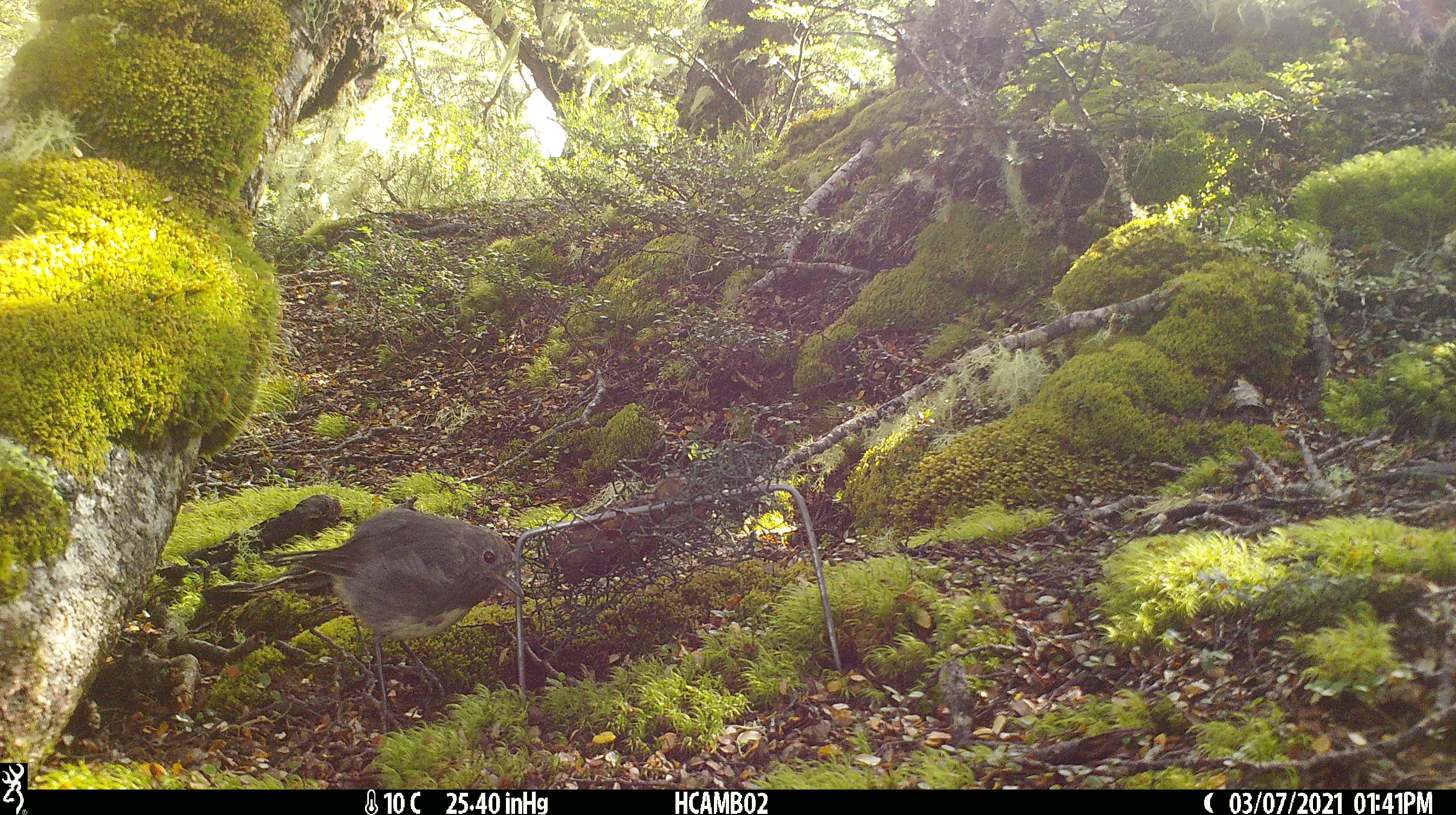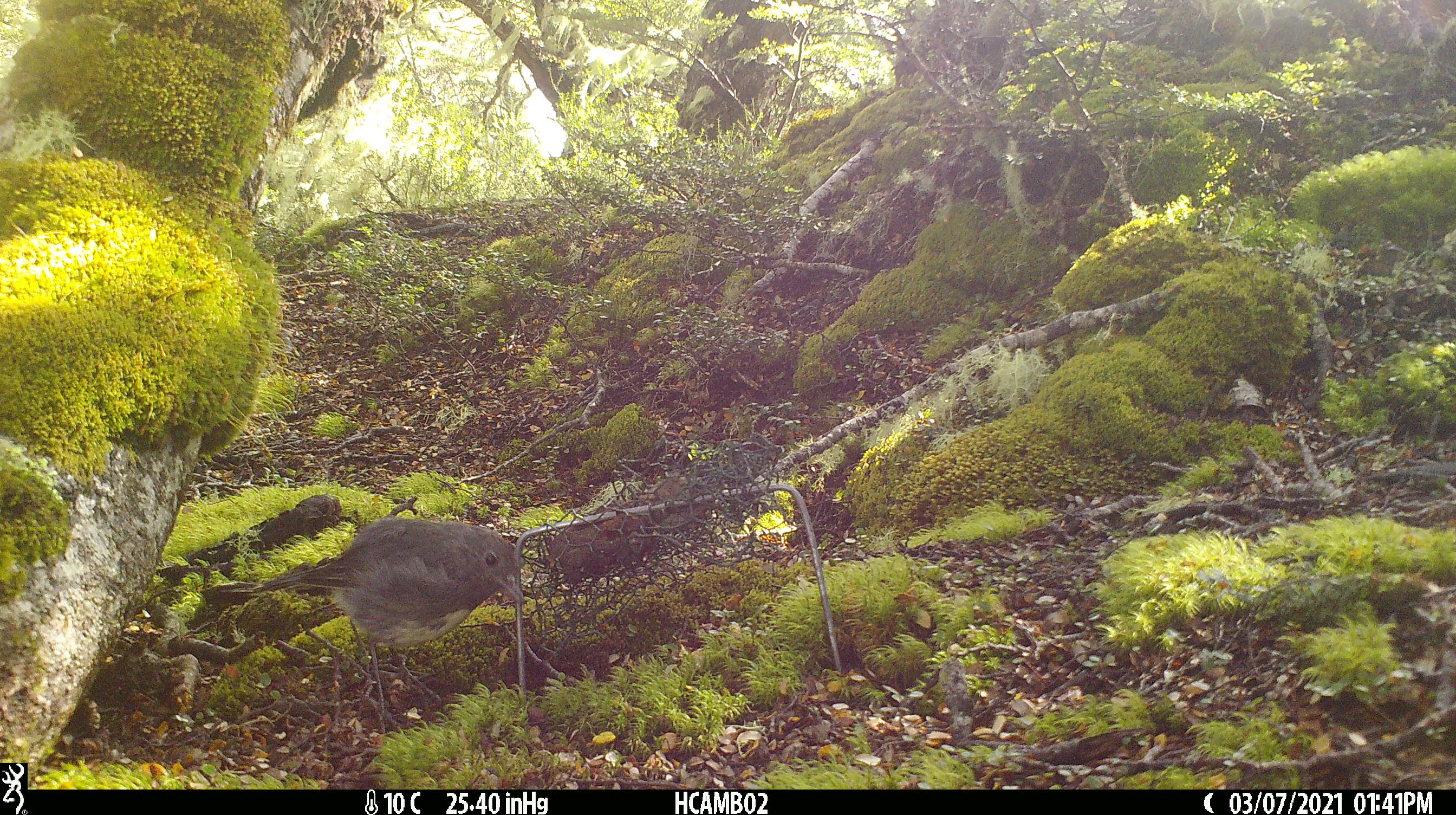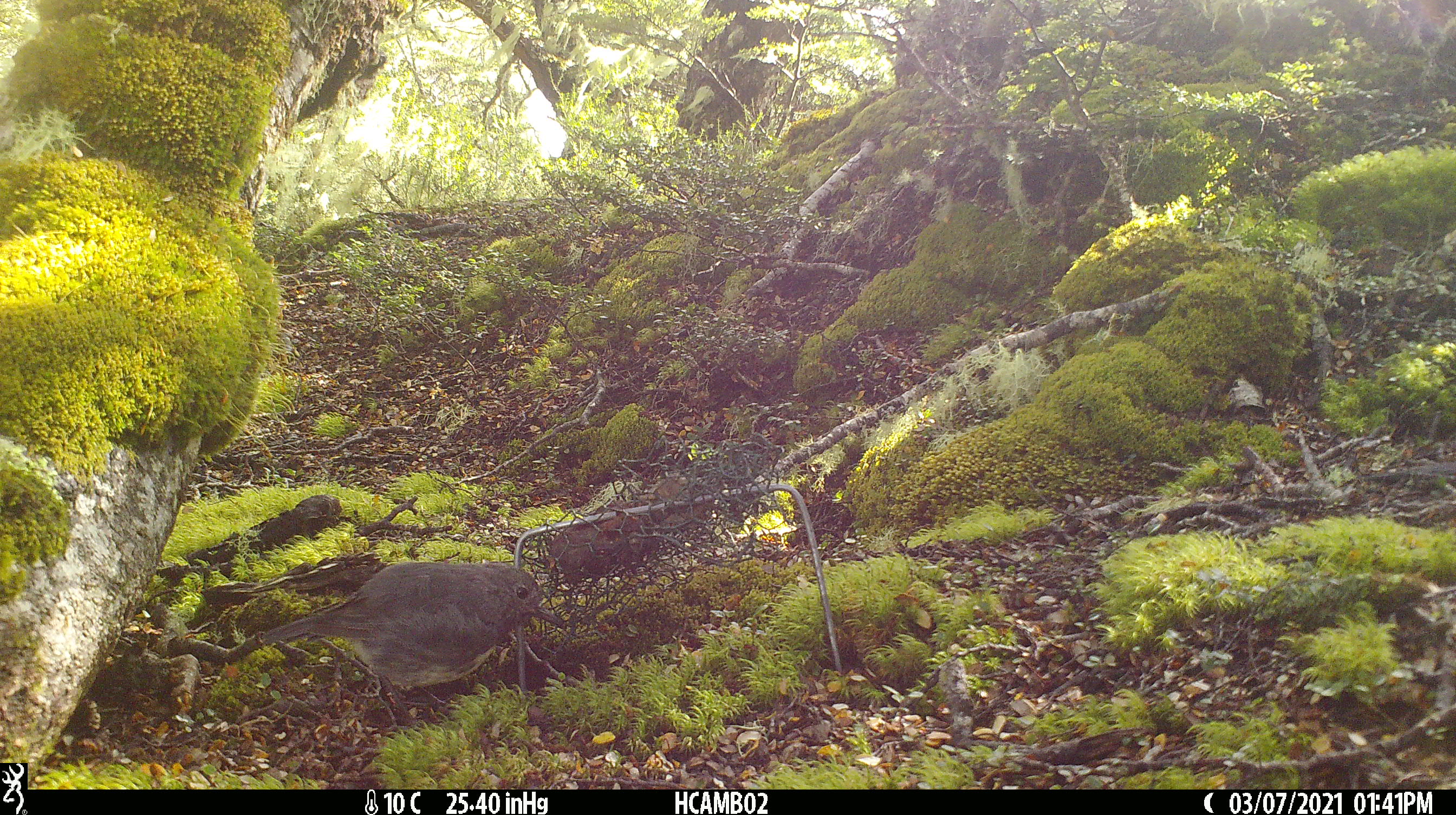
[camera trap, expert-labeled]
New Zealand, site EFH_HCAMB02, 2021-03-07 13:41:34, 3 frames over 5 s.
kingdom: Animalia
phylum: Chordata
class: Aves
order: Passeriformes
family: Petroicidae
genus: Petroica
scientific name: Petroica australis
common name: new zealand robin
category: robin